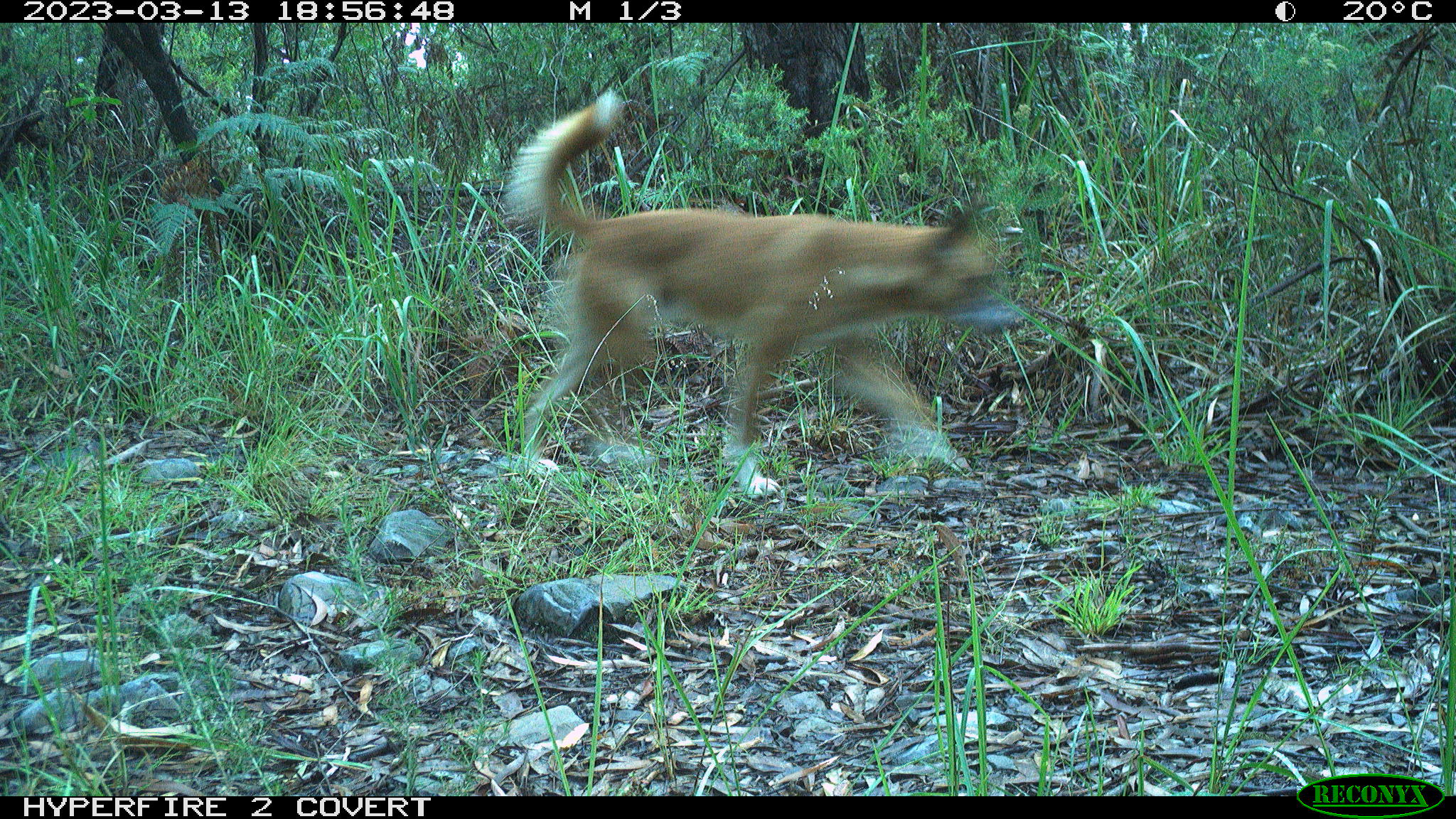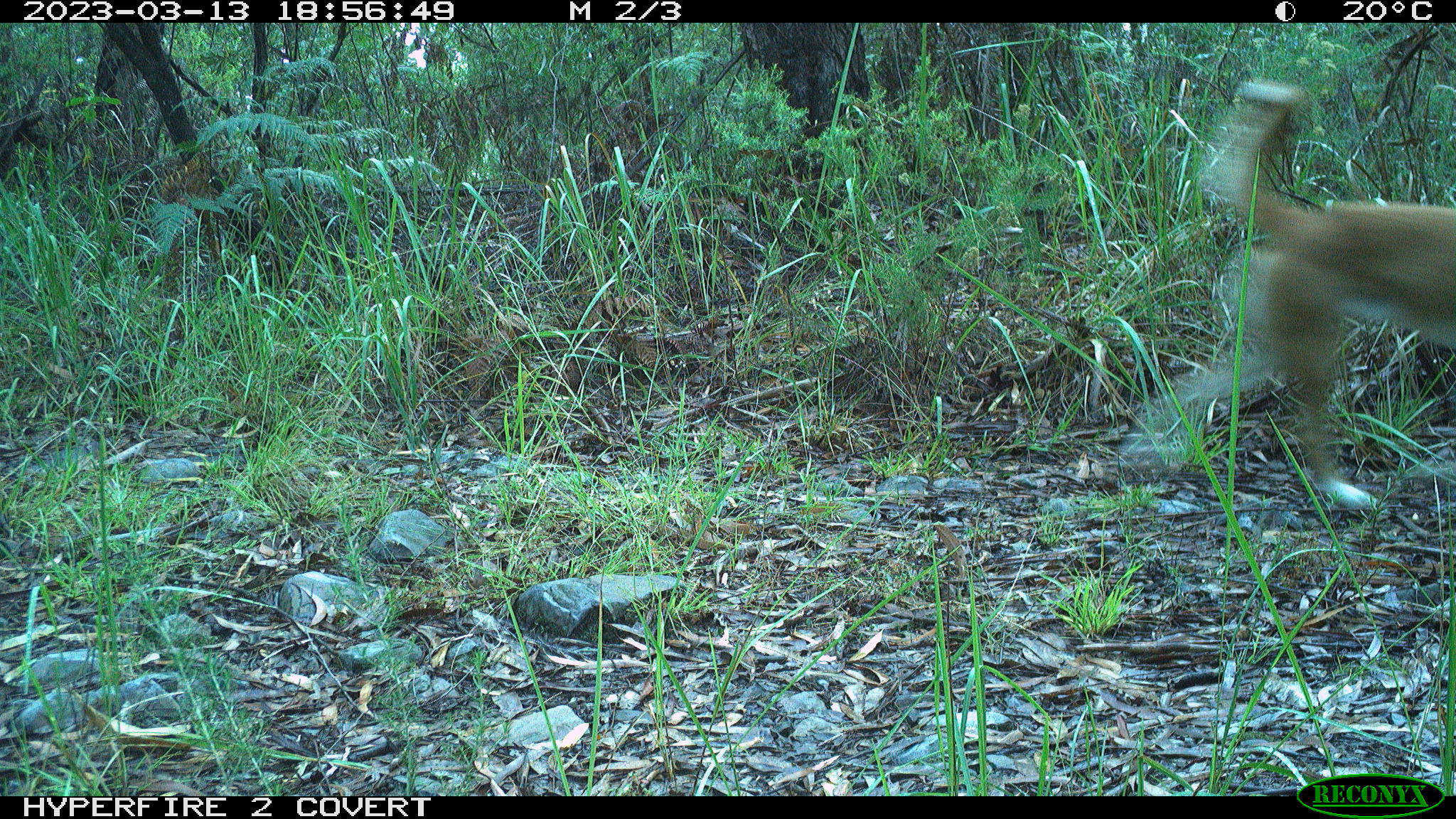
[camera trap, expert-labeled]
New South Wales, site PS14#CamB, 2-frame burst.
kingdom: Animalia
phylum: Chordata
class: Mammalia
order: Carnivora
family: Canidae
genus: Canis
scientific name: Canis familiaris dingo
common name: dingo